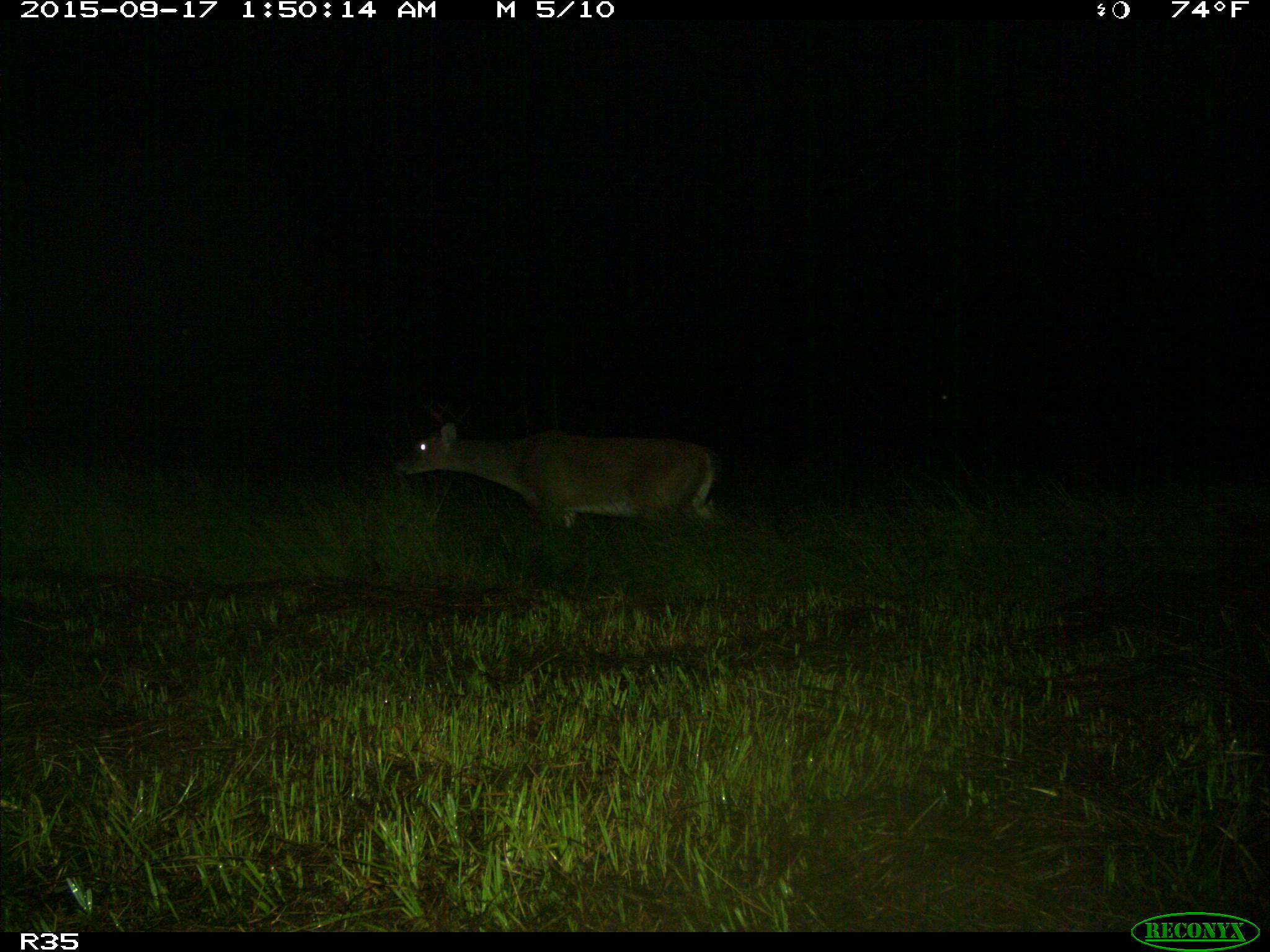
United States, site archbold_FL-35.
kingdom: Animalia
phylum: Chordata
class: Mammalia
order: Artiodactyla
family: Cervidae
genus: Odocoileus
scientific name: Odocoileus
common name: deer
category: unidentified deer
Unidentified deer (deer) (Odocoileus).